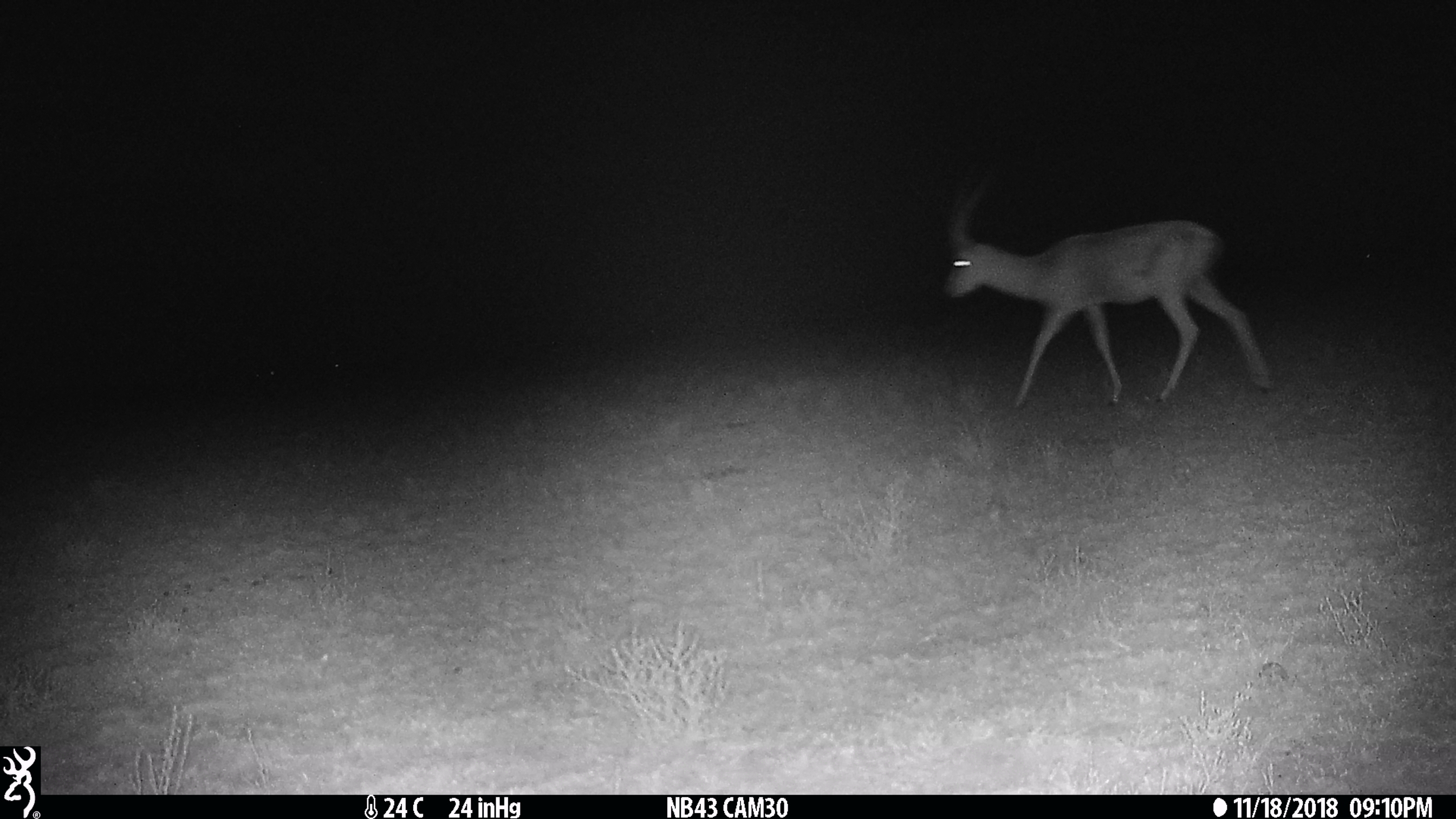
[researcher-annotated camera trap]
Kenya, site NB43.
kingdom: Animalia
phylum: Chordata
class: Mammalia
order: Artiodactyla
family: Bovidae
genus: Nanger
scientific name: Nanger granti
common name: grant's gazelle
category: gazelle grants